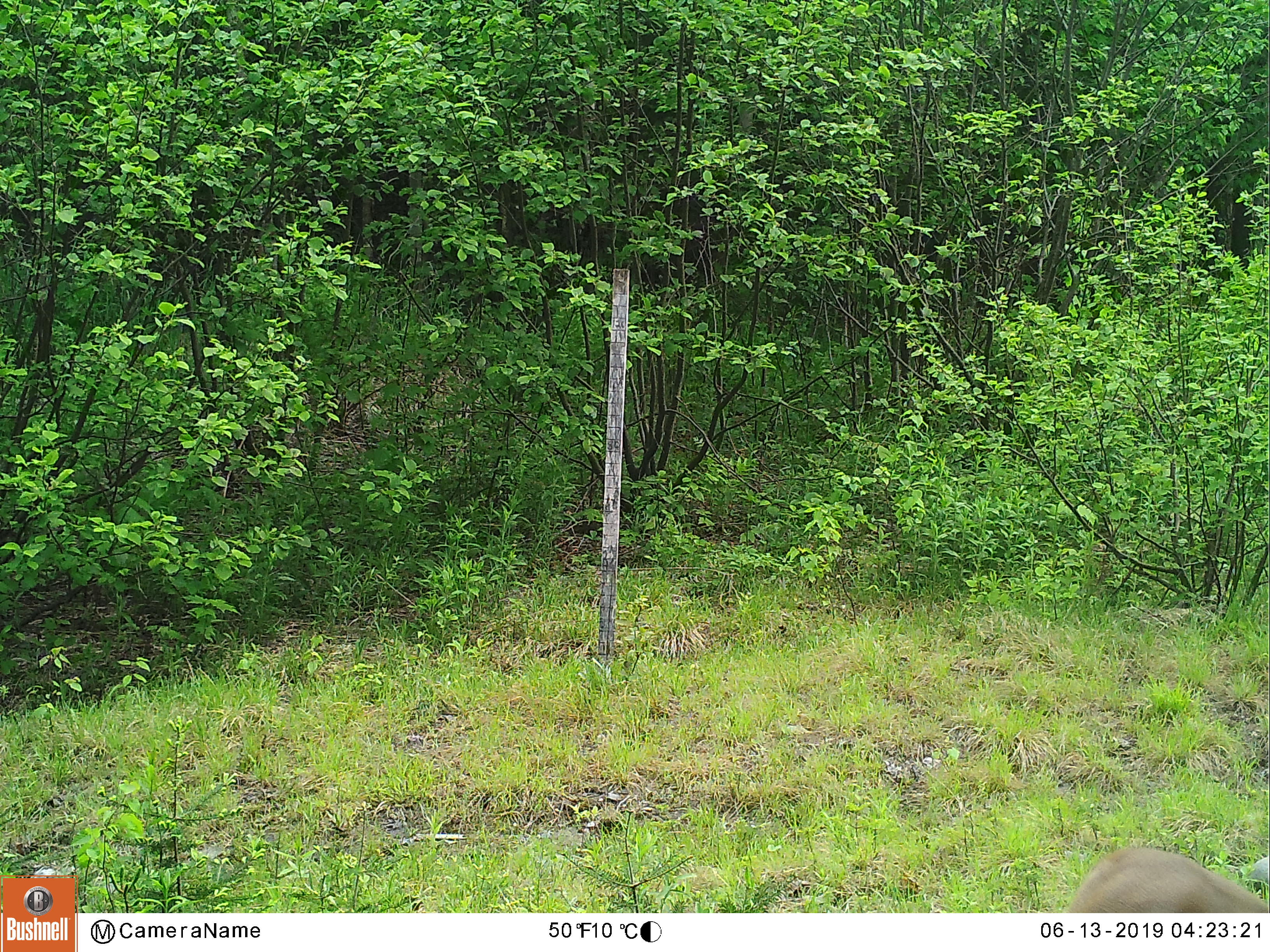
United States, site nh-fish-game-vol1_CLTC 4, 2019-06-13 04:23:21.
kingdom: Animalia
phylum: Chordata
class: Mammalia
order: Artiodactyla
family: Cervidae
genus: Odocoileus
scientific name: Odocoileus virginianus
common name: white-tailed deer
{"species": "white-tailed deer (Odocoileus virginianus)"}